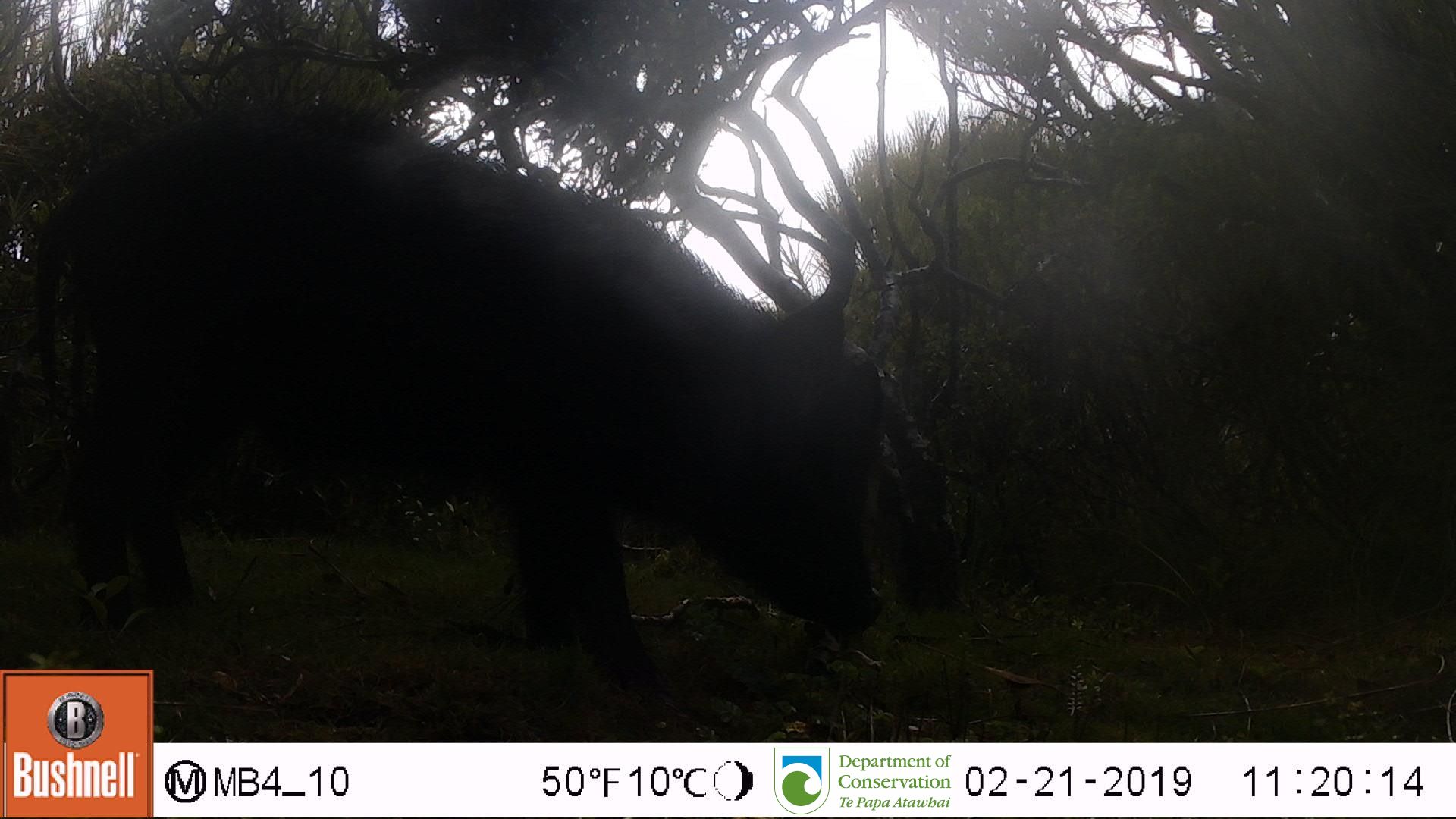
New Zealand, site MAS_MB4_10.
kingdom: Animalia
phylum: Chordata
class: Mammalia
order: Artiodactyla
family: Suidae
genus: Sus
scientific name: Sus scrofa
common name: pig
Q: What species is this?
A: Pig (Sus scrofa).